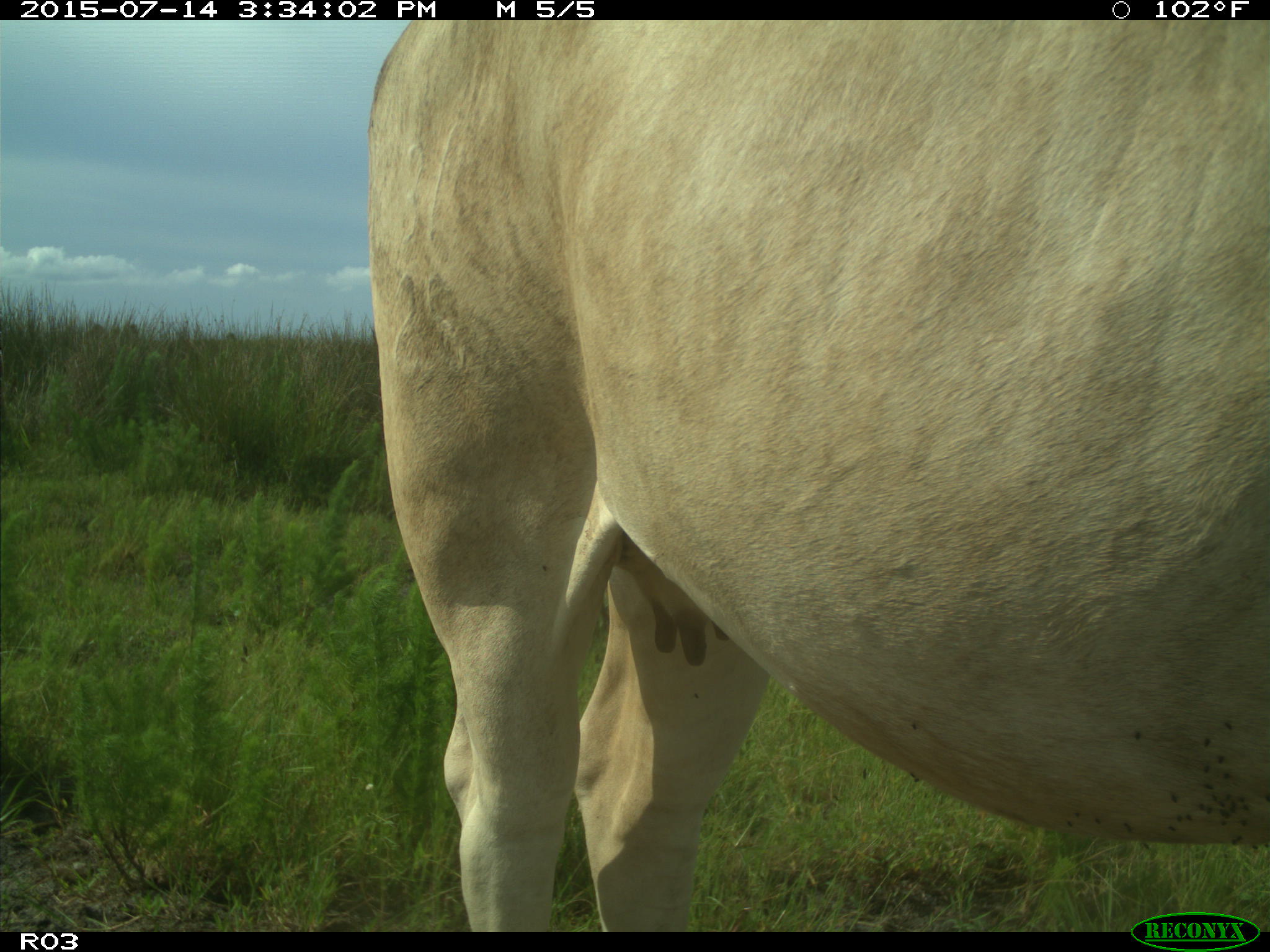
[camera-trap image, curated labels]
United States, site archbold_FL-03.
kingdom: Animalia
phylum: Chordata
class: Mammalia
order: Artiodactyla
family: Bovidae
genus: Bos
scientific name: Bos taurus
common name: domestic cow